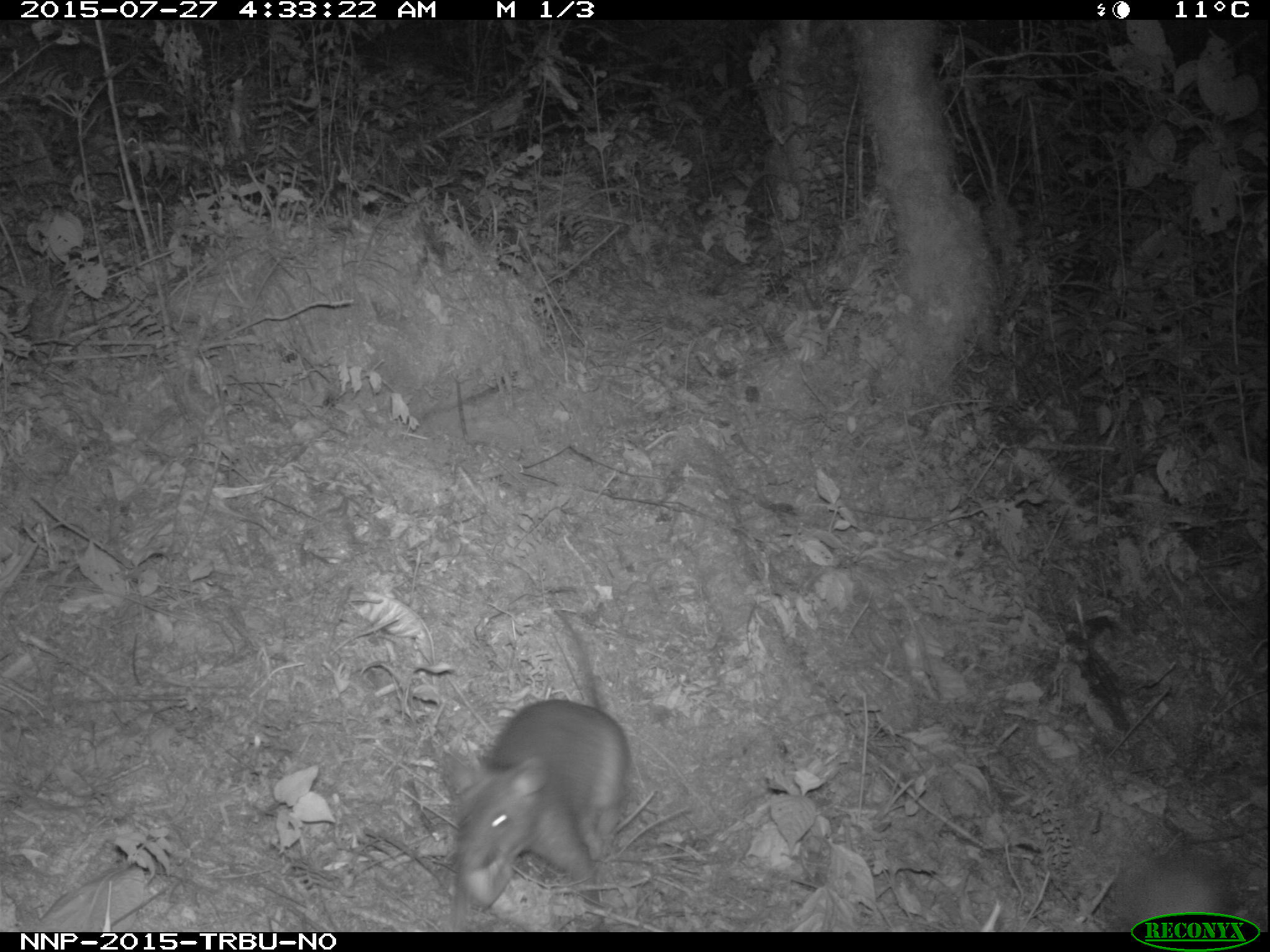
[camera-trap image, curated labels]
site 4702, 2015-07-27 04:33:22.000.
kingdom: Animalia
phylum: Chordata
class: Mammalia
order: Rodentia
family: Nesomyidae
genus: Cricetomys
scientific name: Cricetomys gambianus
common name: african giant pouched rat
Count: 1.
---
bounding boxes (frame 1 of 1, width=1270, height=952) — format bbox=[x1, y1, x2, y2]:
cricetomys gambianus: bbox=[446, 607, 630, 929]